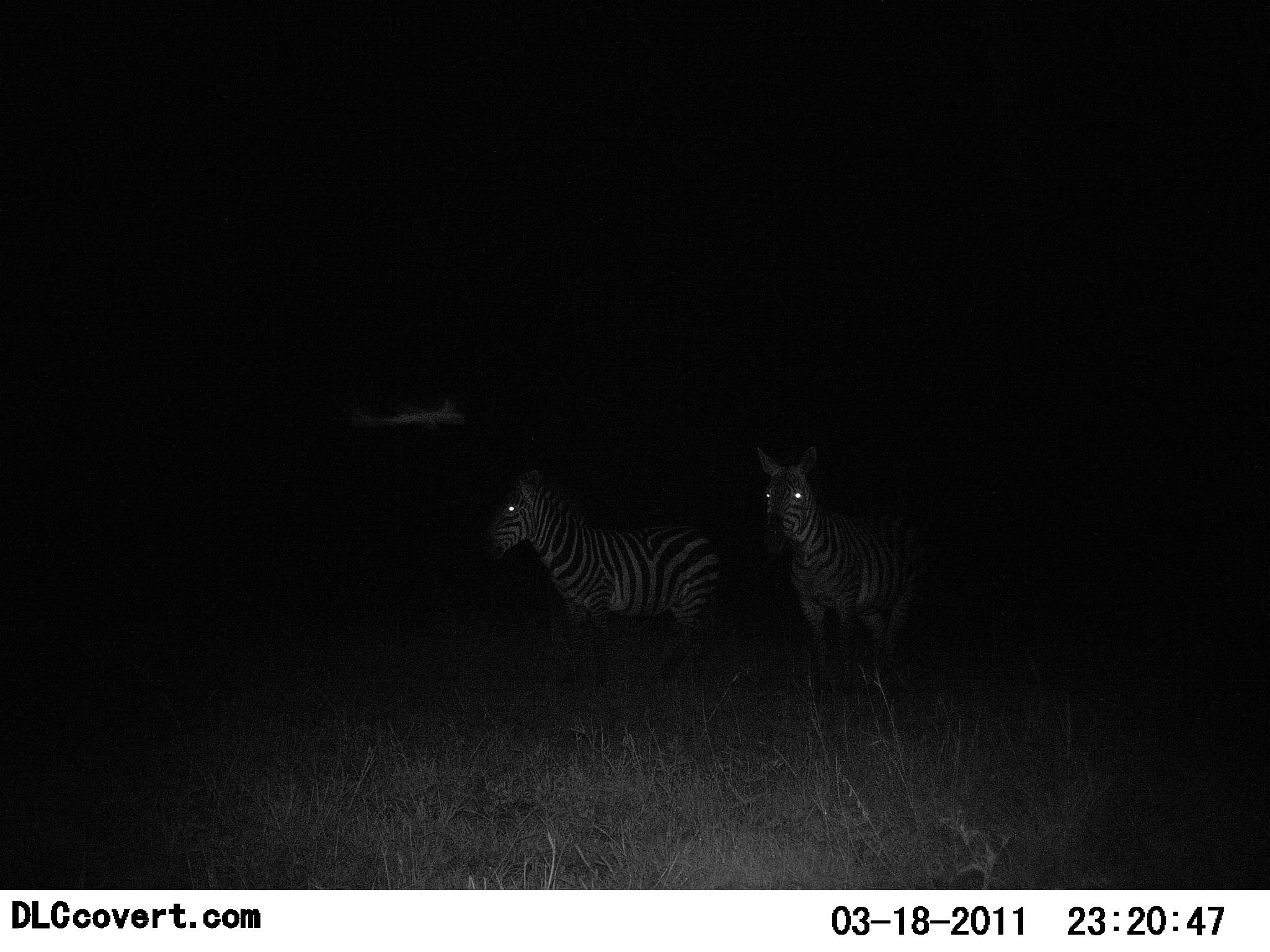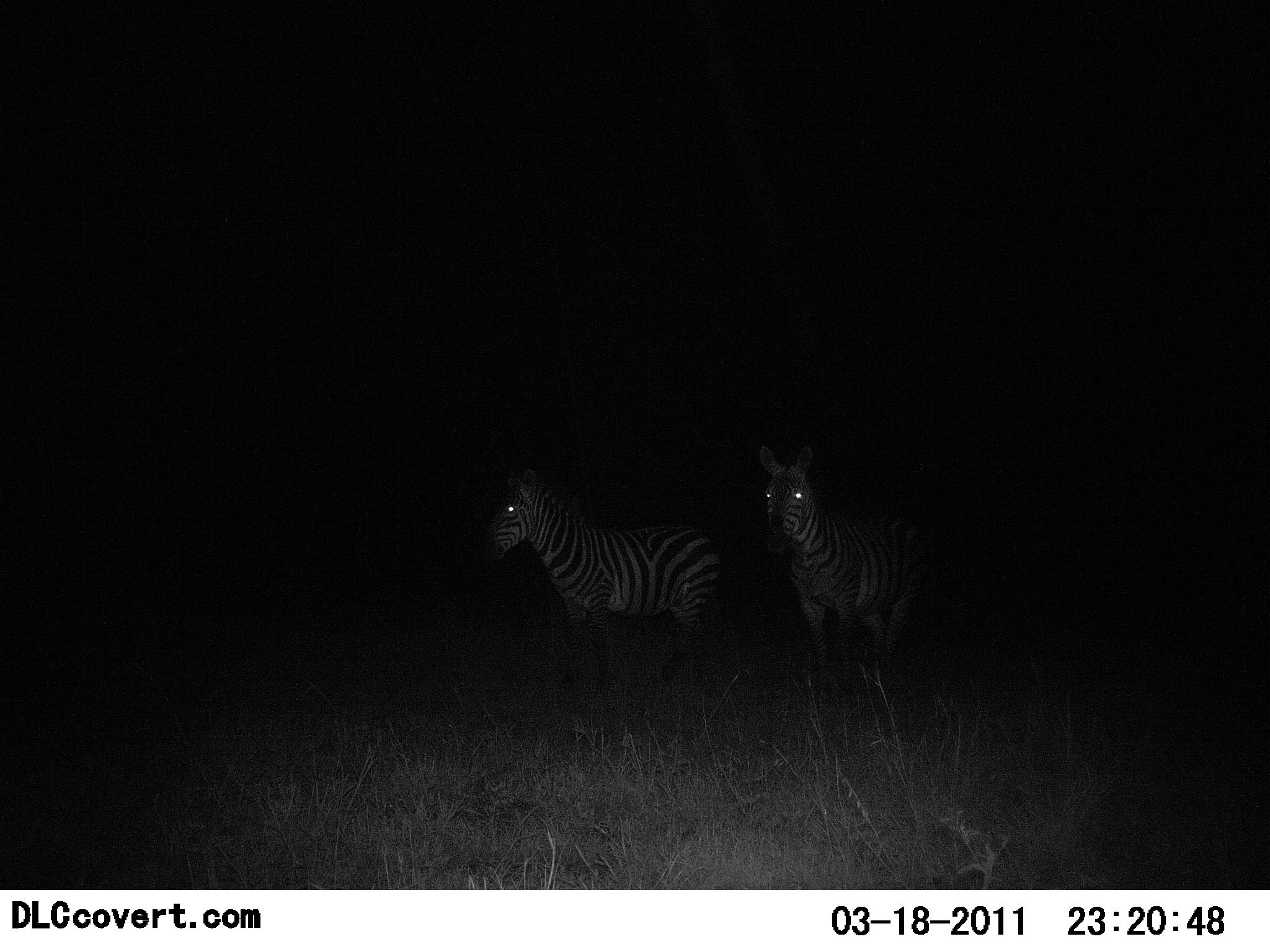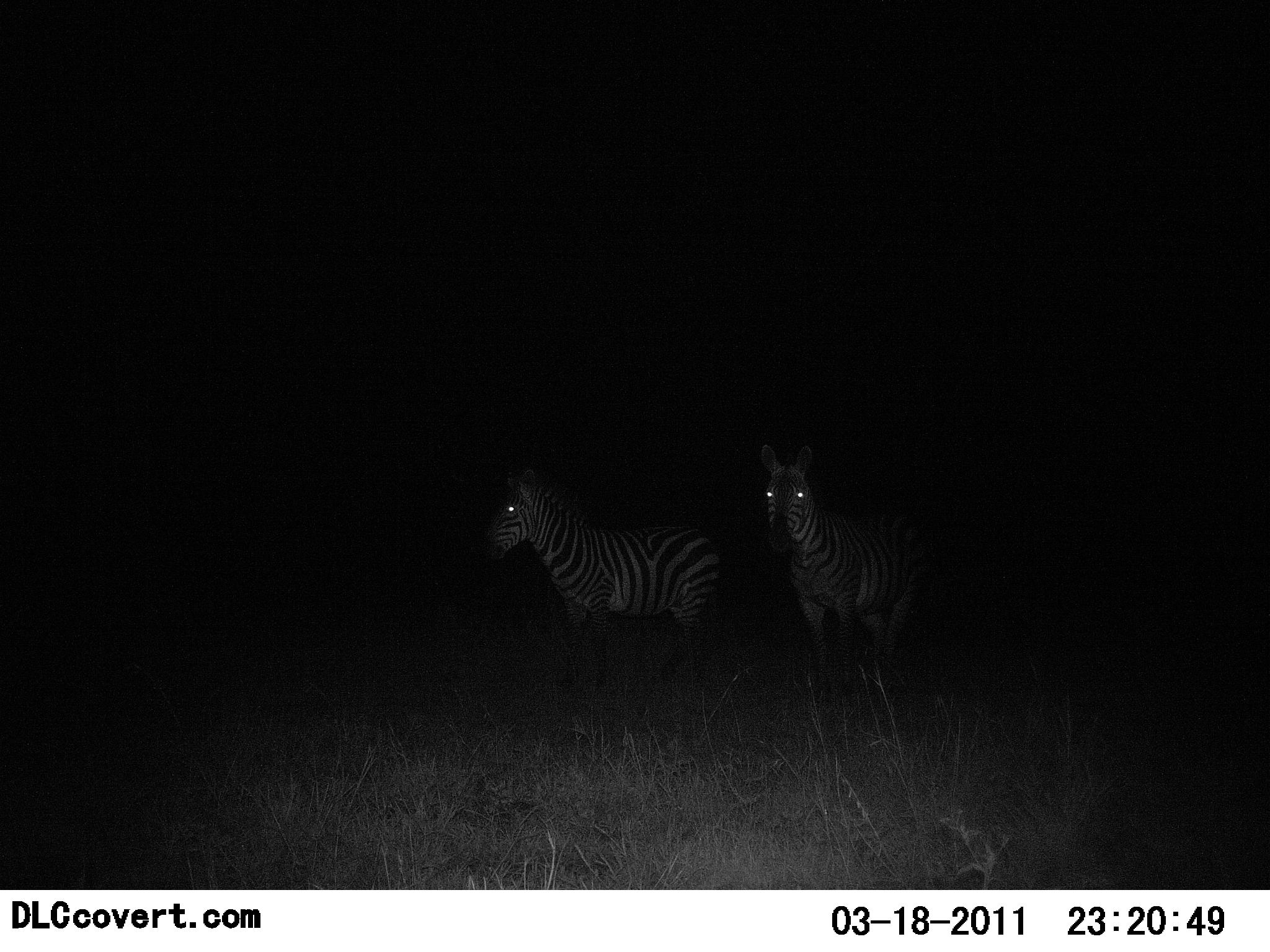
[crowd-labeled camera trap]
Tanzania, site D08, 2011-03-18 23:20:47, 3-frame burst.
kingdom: Animalia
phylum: Chordata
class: Mammalia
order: Perissodactyla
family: Equidae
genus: Equus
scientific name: Equus quagga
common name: plains zebra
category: zebra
Zebra (plains zebra) (Equus quagga), count 2. Behavior (volunteer vote fractions): standing 92%, resting 0%, moving 8%, interacting 0%. Young present (vote fraction): 0%. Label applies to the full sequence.